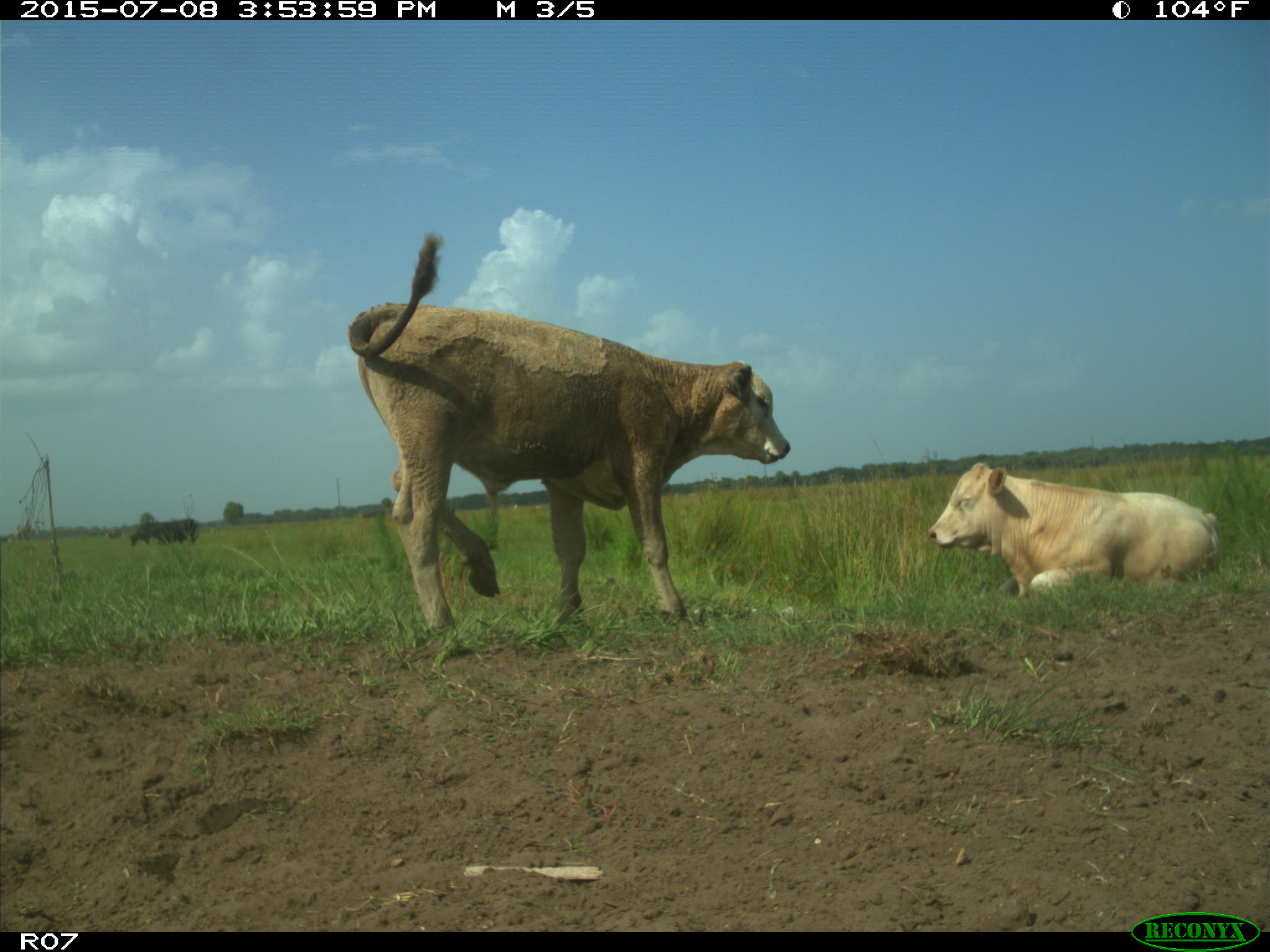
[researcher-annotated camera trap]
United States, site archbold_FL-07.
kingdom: Animalia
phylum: Chordata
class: Mammalia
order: Artiodactyla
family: Bovidae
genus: Bos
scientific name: Bos taurus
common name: domestic cow